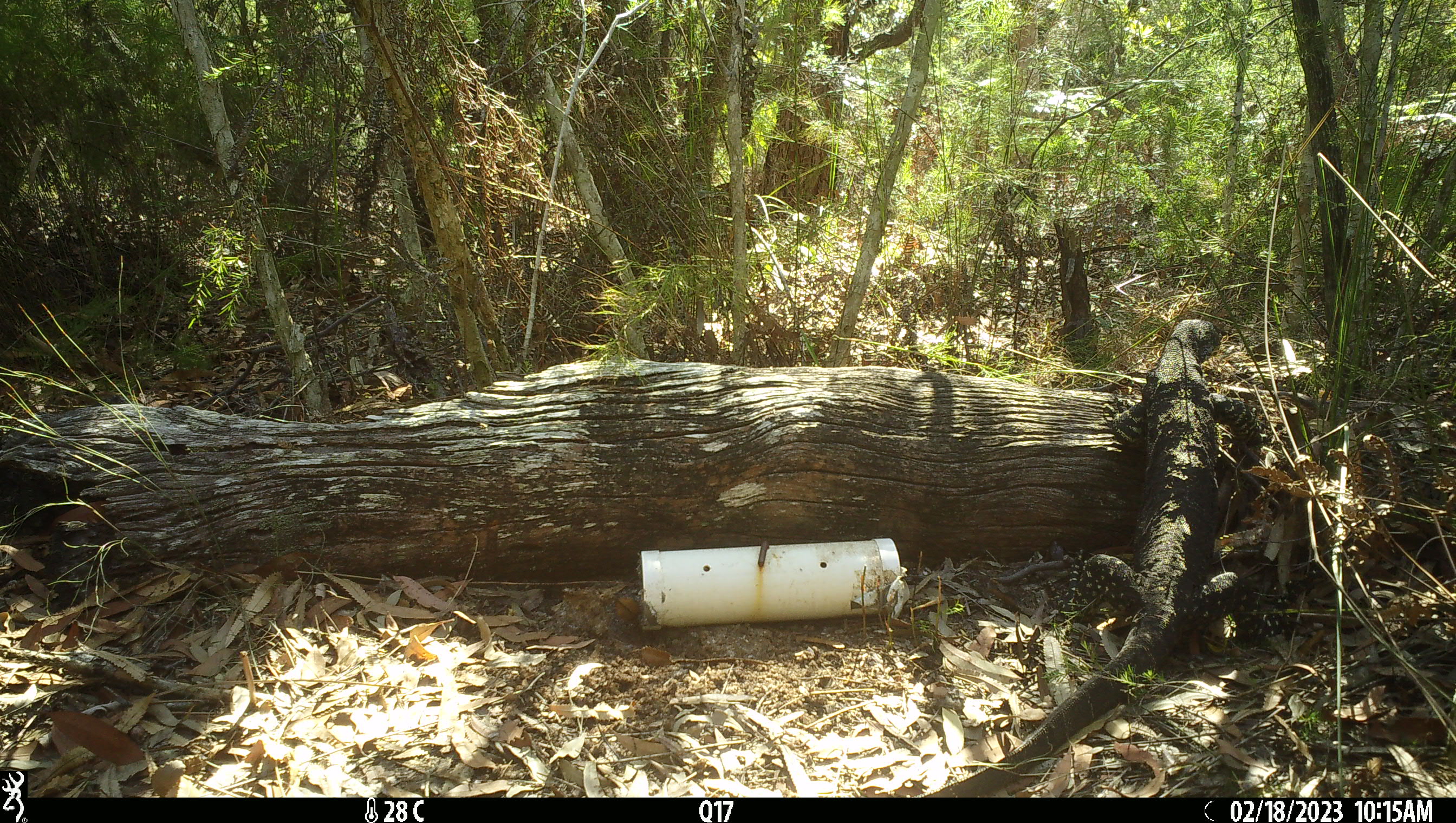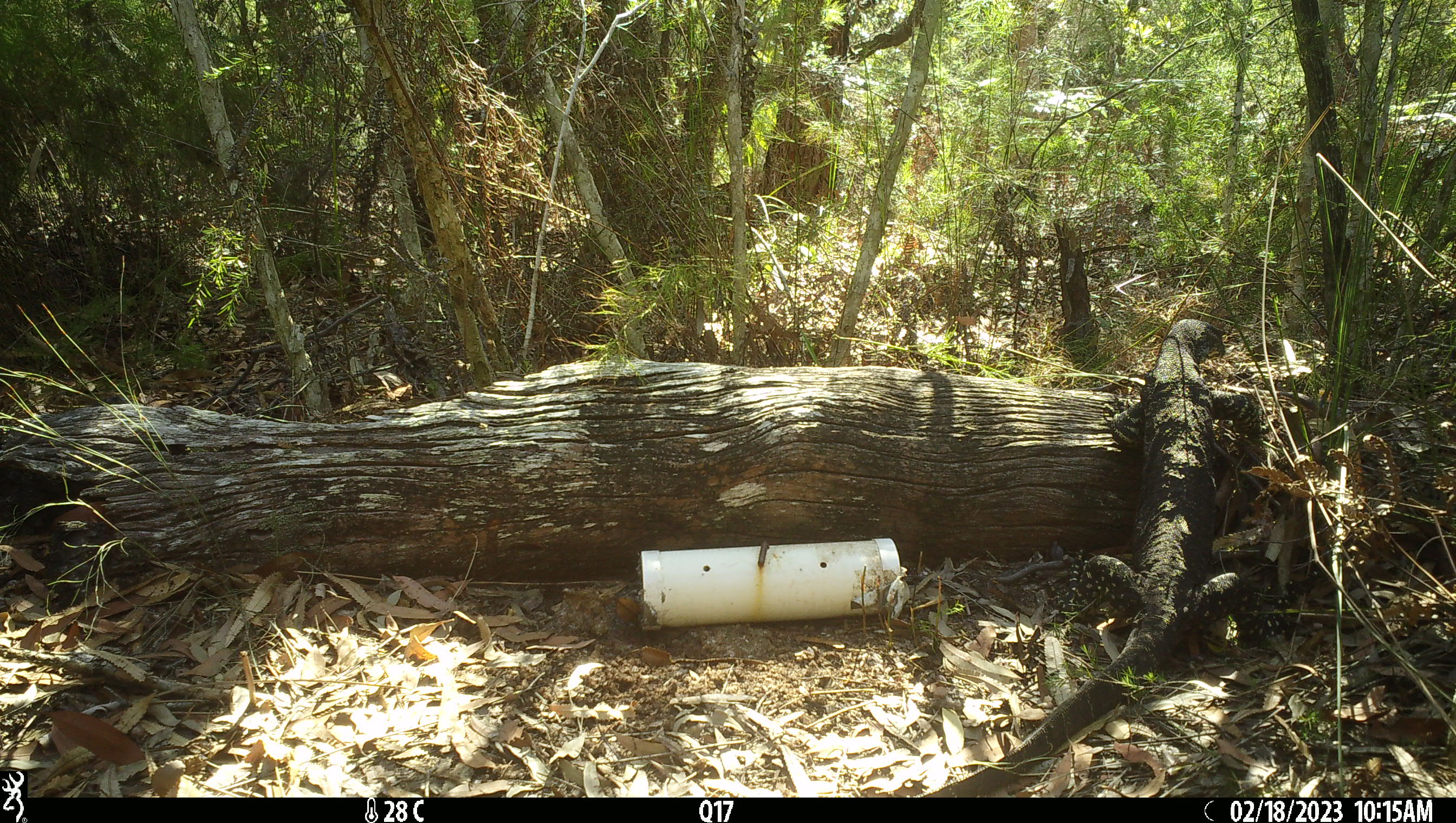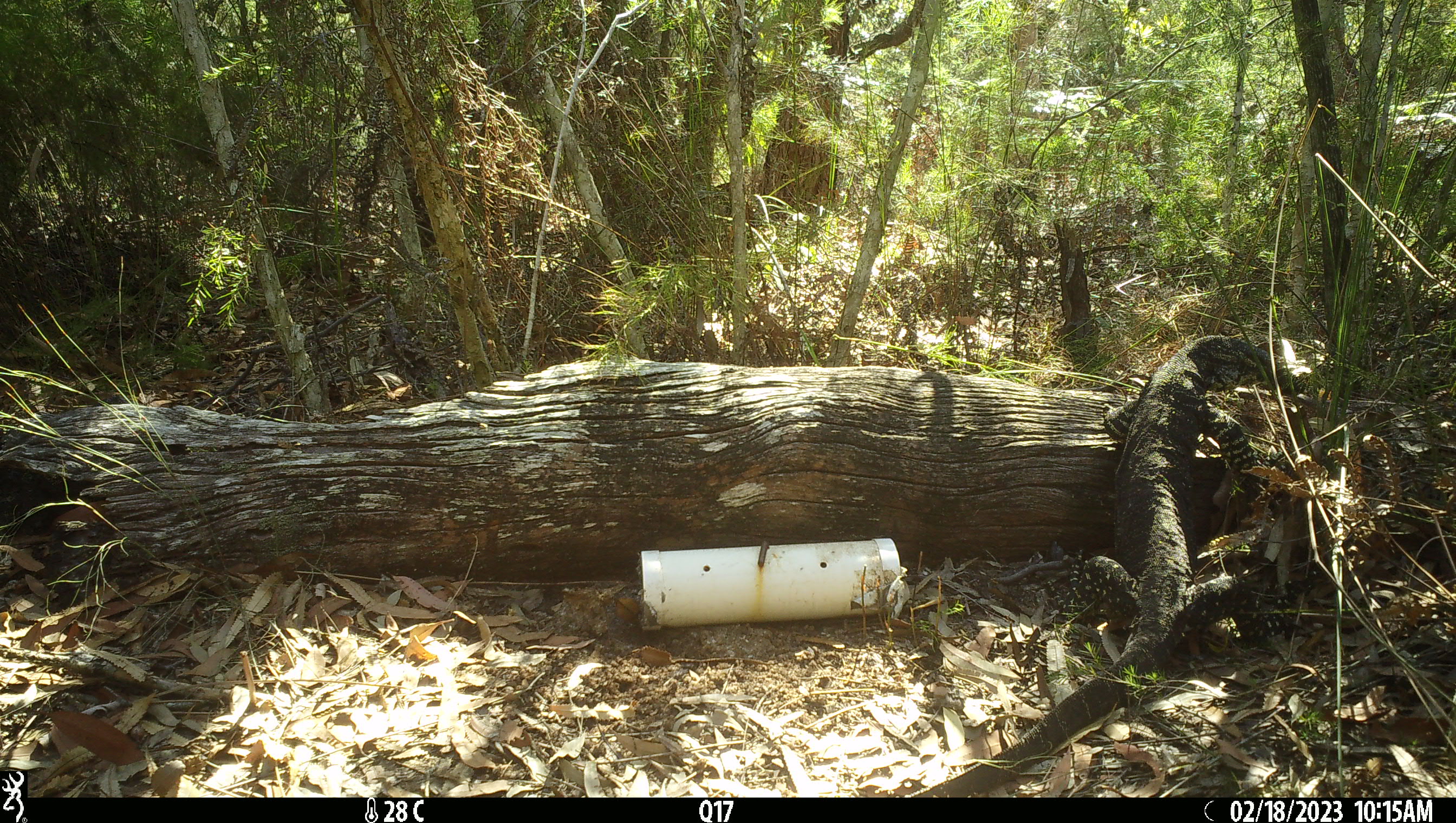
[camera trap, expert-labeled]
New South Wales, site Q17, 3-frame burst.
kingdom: Animalia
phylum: Chordata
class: Reptilia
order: Squamata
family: Varanidae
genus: Varanus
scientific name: Varanus varius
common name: lace monitor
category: goanna